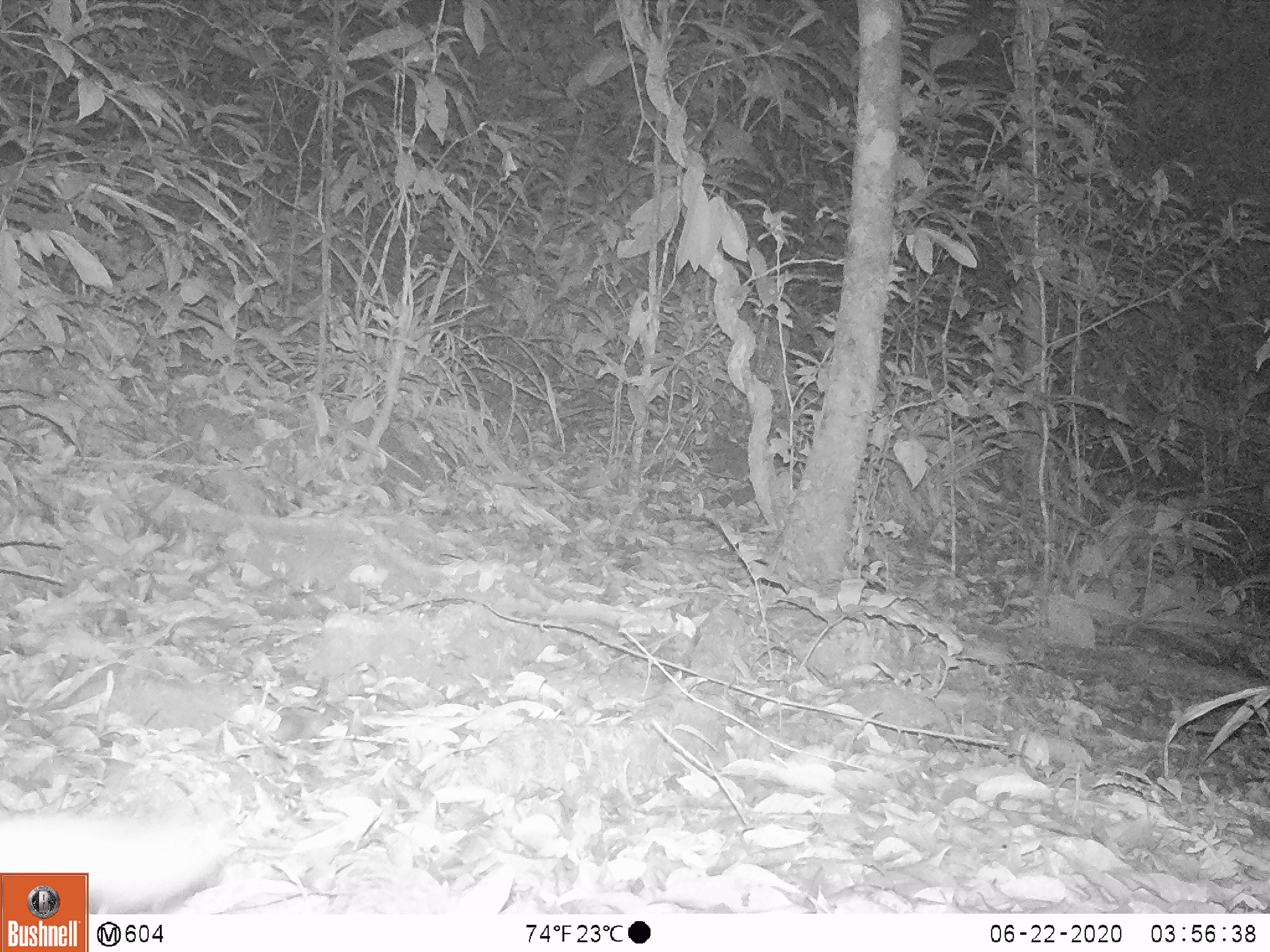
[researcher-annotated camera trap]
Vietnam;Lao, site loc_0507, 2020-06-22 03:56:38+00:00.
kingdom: Animalia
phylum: Chordata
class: Mammalia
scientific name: Mammalia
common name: mammal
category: unidentified small mammal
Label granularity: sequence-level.